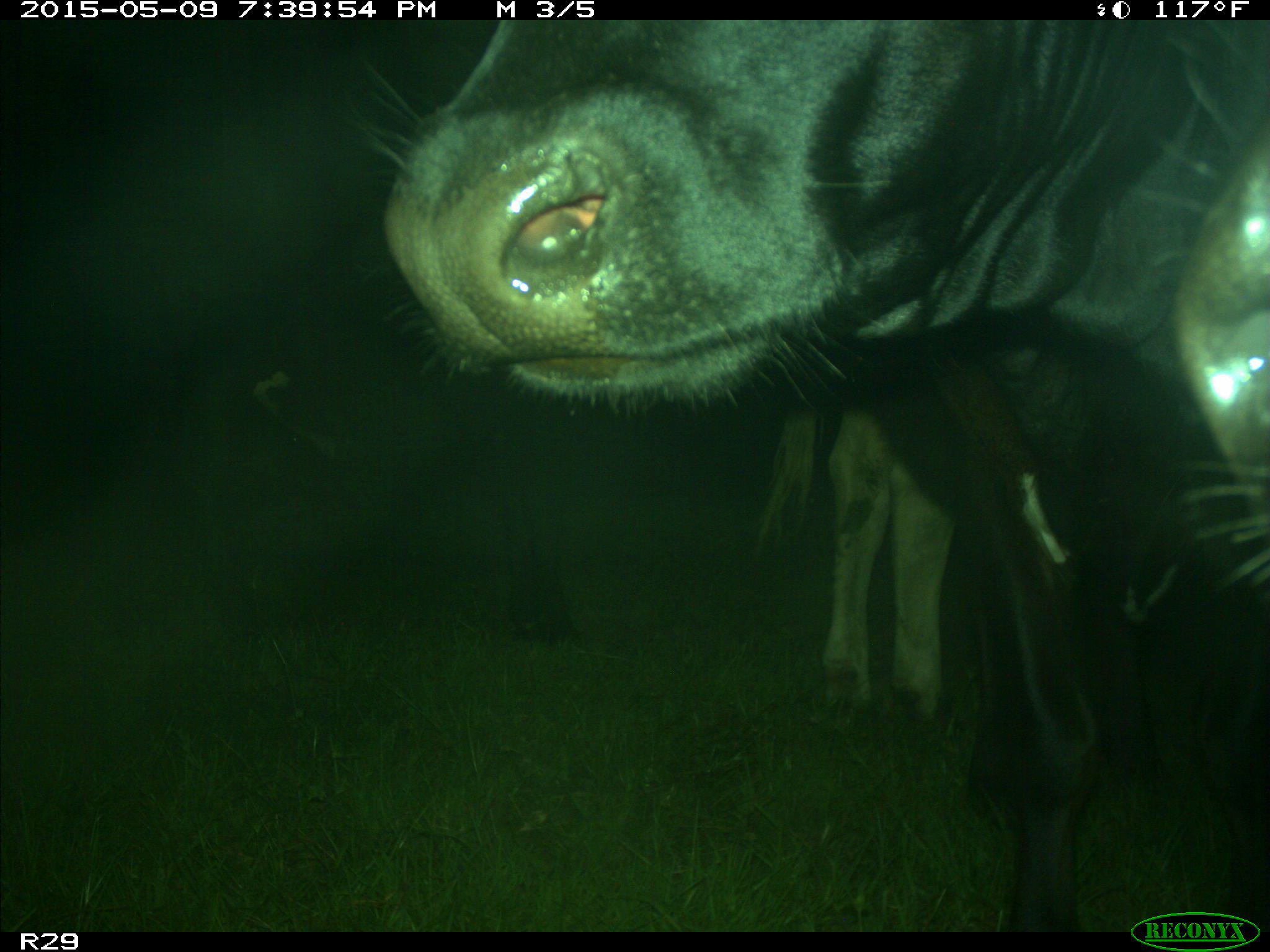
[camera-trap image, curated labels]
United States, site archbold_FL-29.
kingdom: Animalia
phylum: Chordata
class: Mammalia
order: Artiodactyla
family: Bovidae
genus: Bos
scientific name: Bos taurus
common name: domestic cow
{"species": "Bos taurus (domestic cow)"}